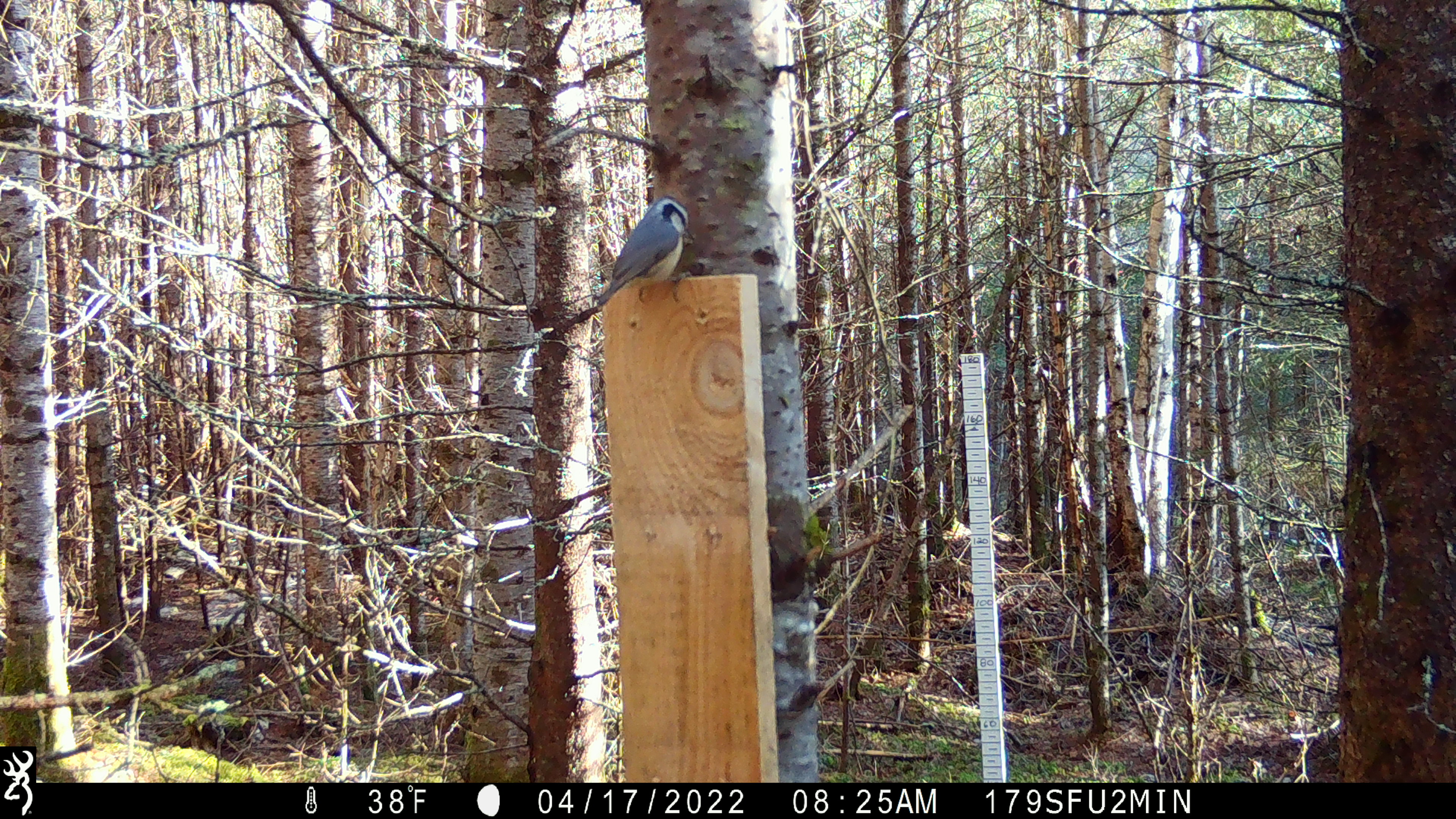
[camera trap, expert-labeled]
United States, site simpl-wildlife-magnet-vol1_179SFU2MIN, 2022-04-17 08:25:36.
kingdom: Animalia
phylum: Chordata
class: Aves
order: Passeriformes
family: Sittidae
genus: Sitta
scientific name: Sitta canadensis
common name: red-breasted nuthatch